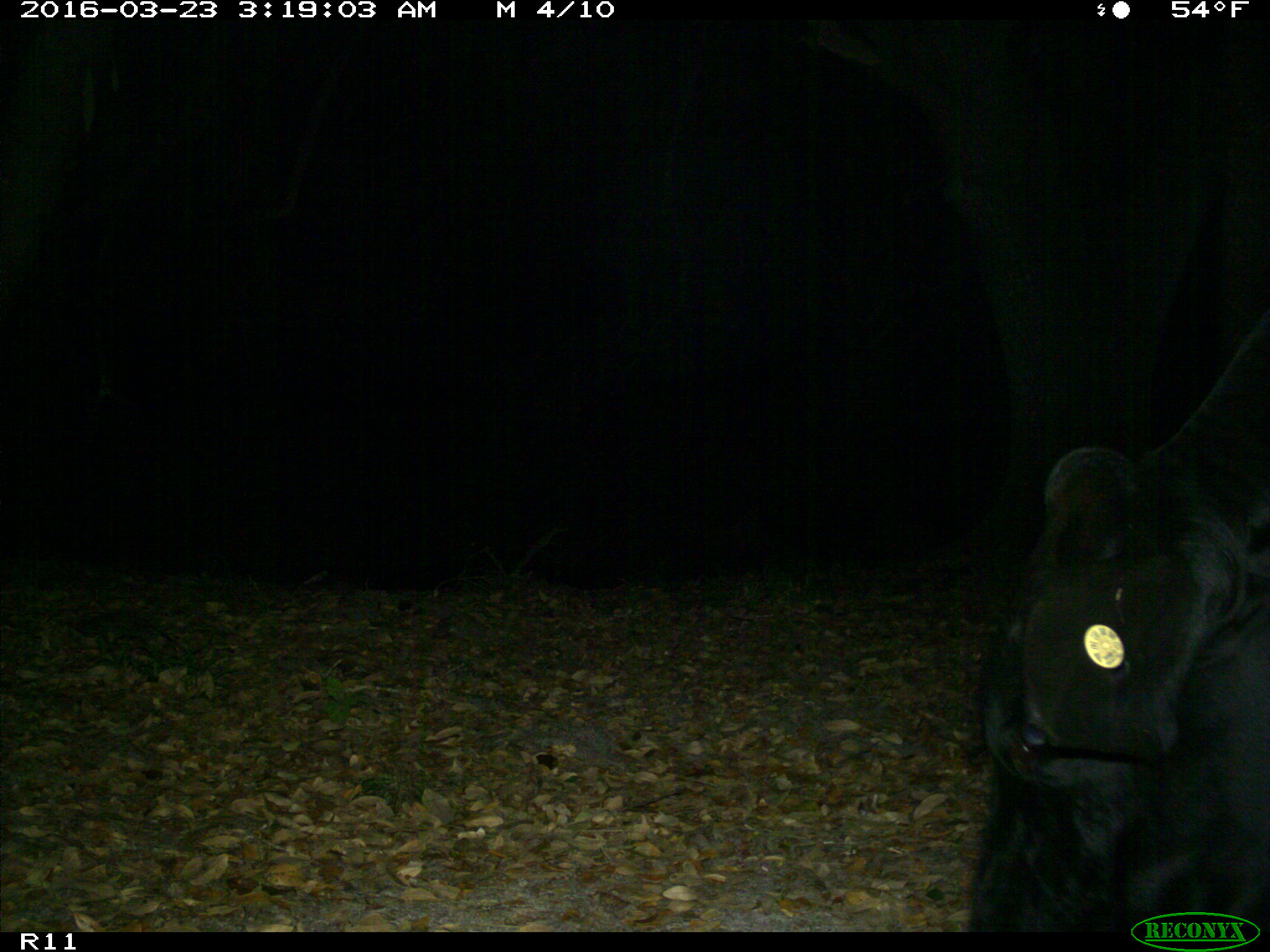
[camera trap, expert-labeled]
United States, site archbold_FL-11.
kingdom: Animalia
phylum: Chordata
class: Mammalia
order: Artiodactyla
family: Bovidae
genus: Bos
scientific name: Bos taurus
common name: domestic cow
Bos taurus (domestic cow).